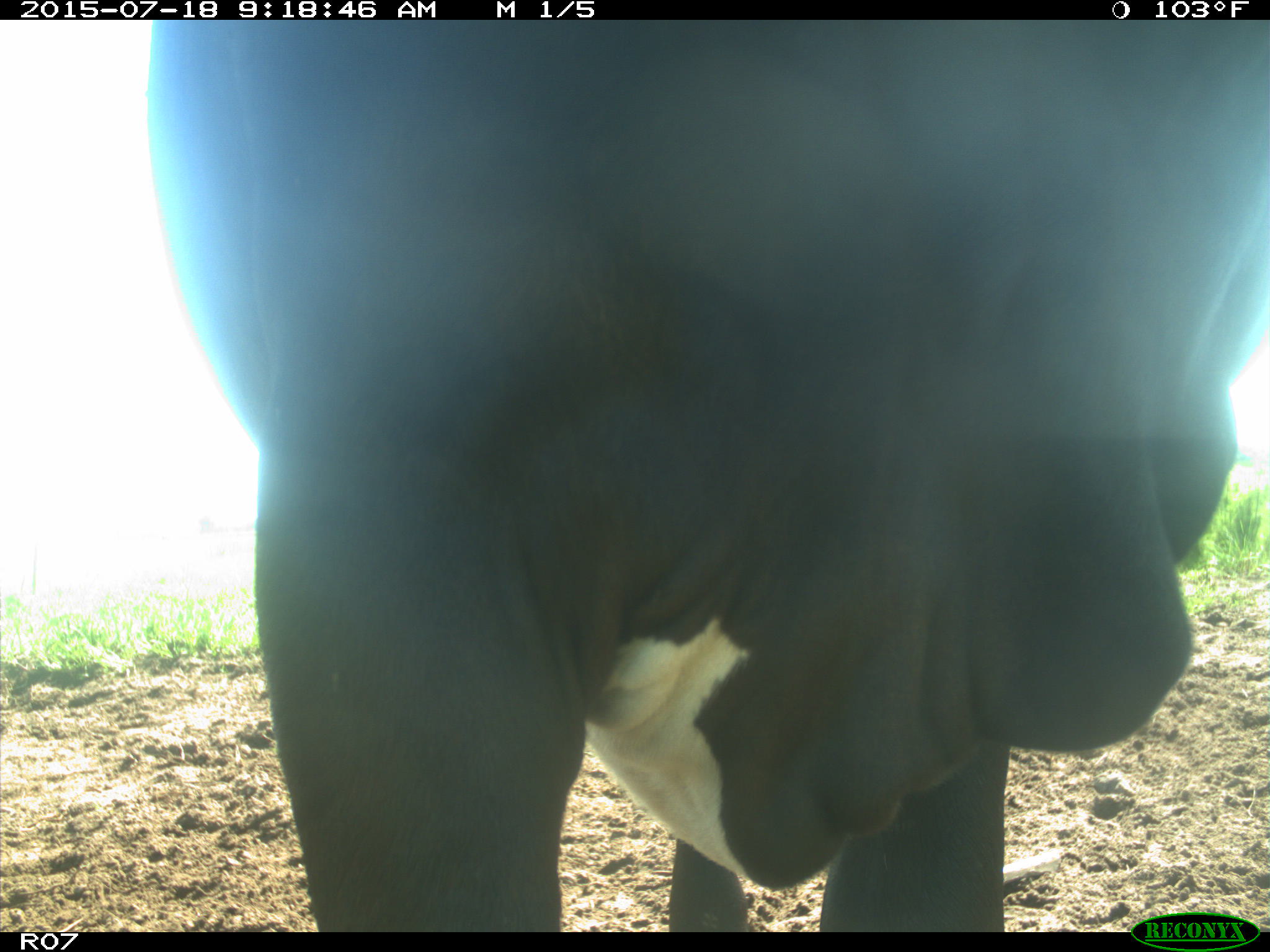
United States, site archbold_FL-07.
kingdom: Animalia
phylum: Chordata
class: Mammalia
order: Artiodactyla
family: Bovidae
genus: Bos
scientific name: Bos taurus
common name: domestic cow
Bos taurus (domestic cow).